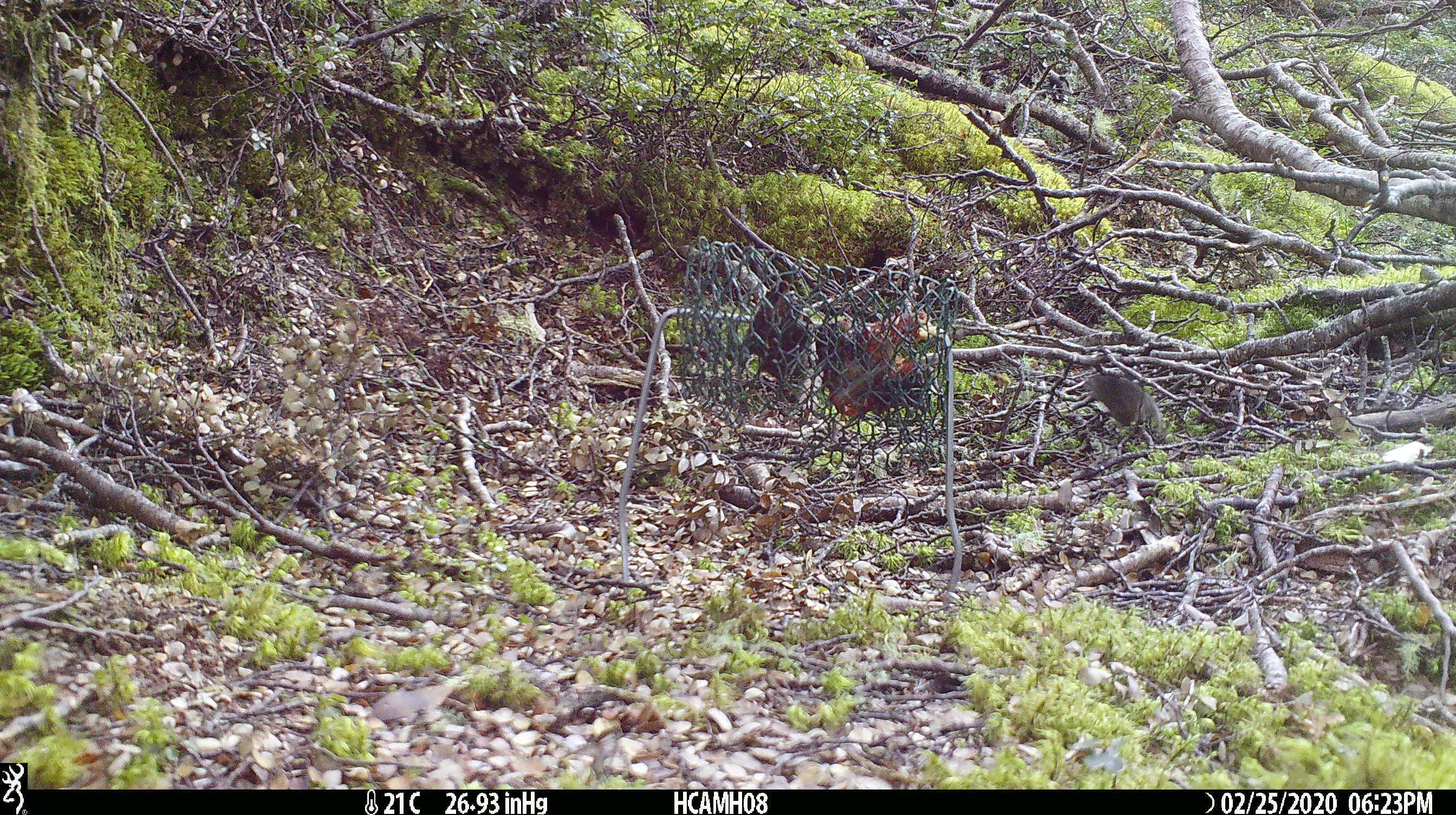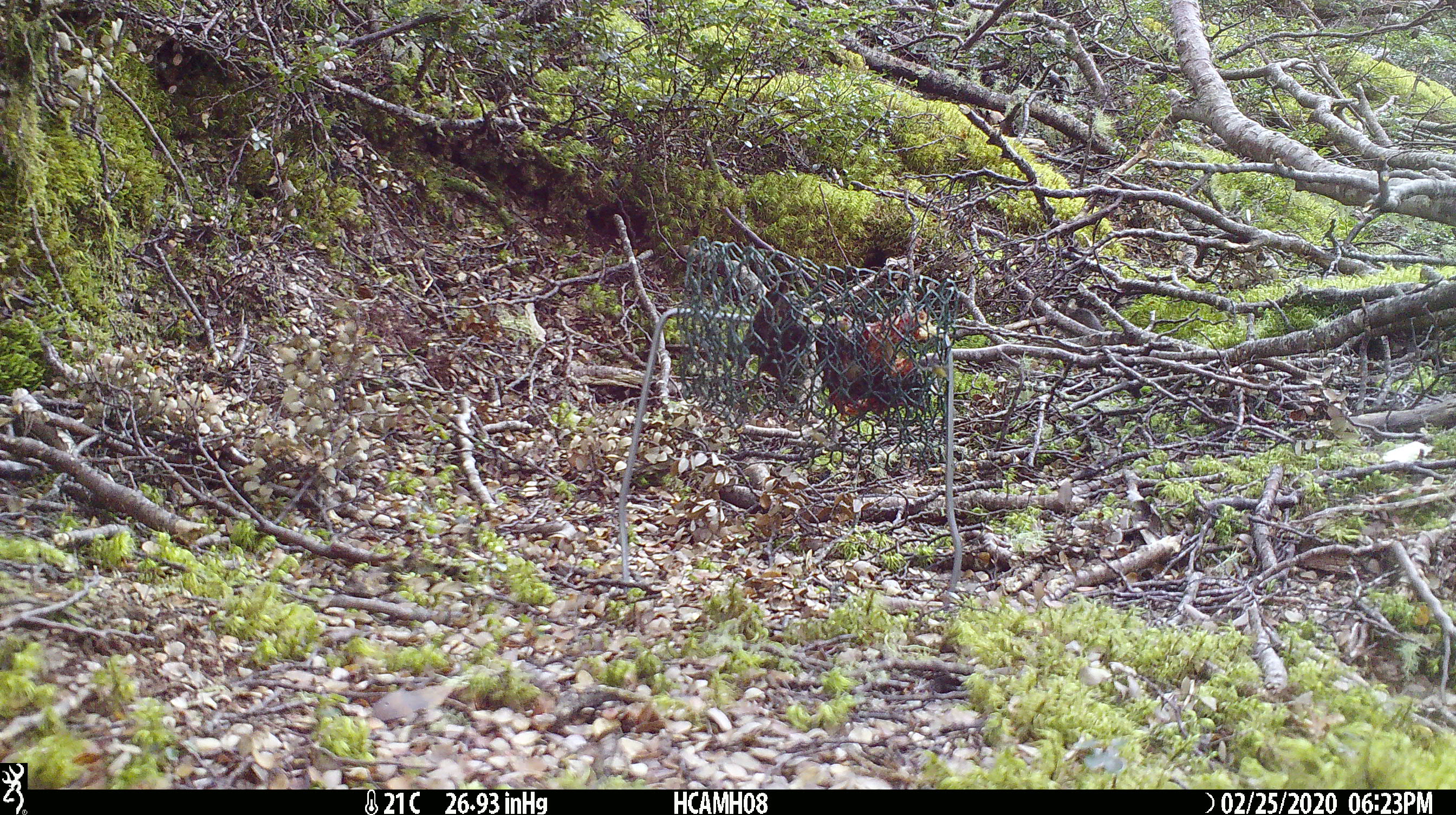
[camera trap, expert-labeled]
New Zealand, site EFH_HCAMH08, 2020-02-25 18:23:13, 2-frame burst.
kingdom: Animalia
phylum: Chordata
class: Mammalia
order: Rodentia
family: Muridae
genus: Mus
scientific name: Mus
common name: mouse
Mouse (Mus).